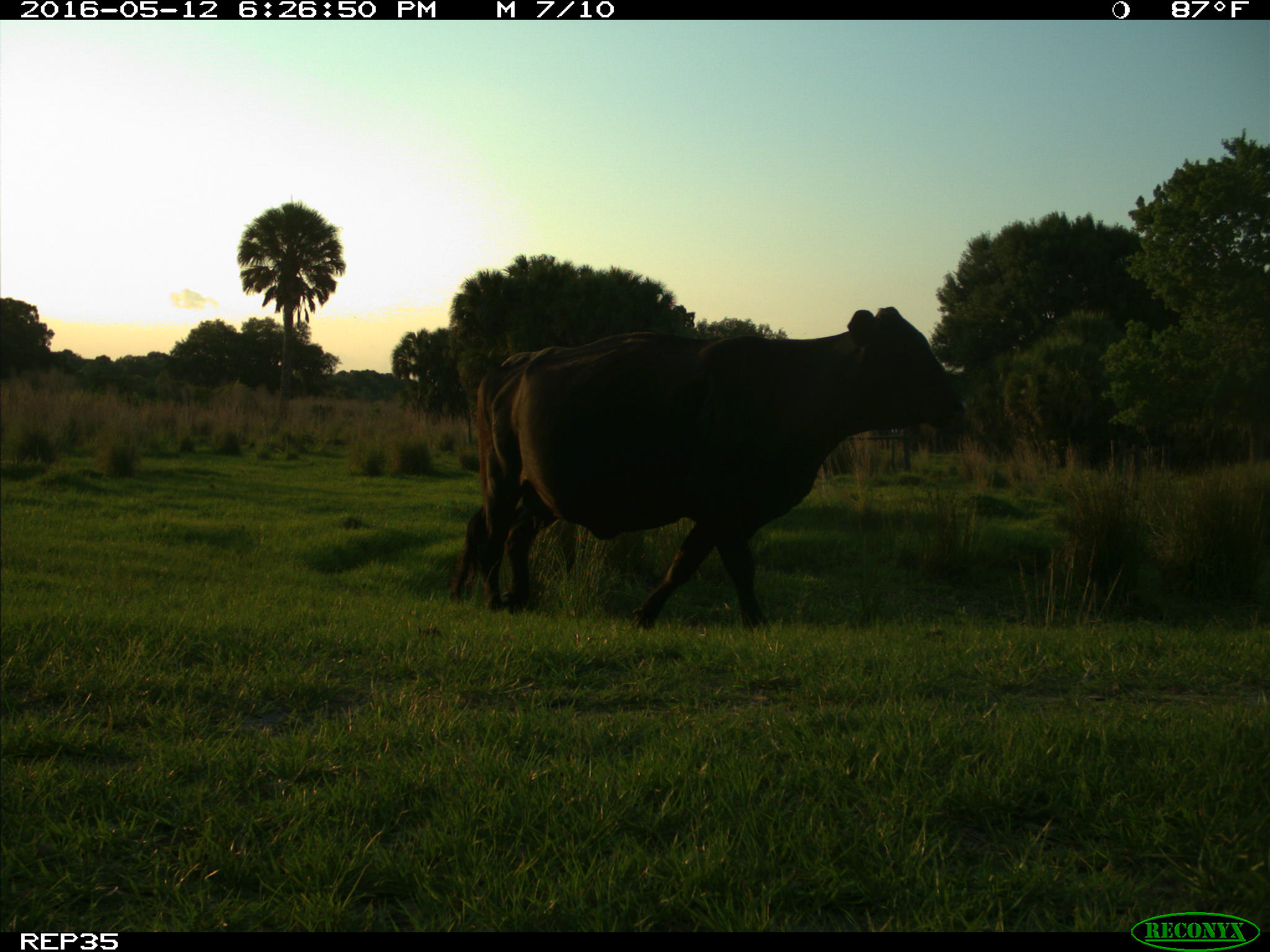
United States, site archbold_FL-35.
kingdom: Animalia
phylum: Chordata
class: Mammalia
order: Artiodactyla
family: Bovidae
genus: Bos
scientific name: Bos taurus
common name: domestic cow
Bos taurus (domestic cow).